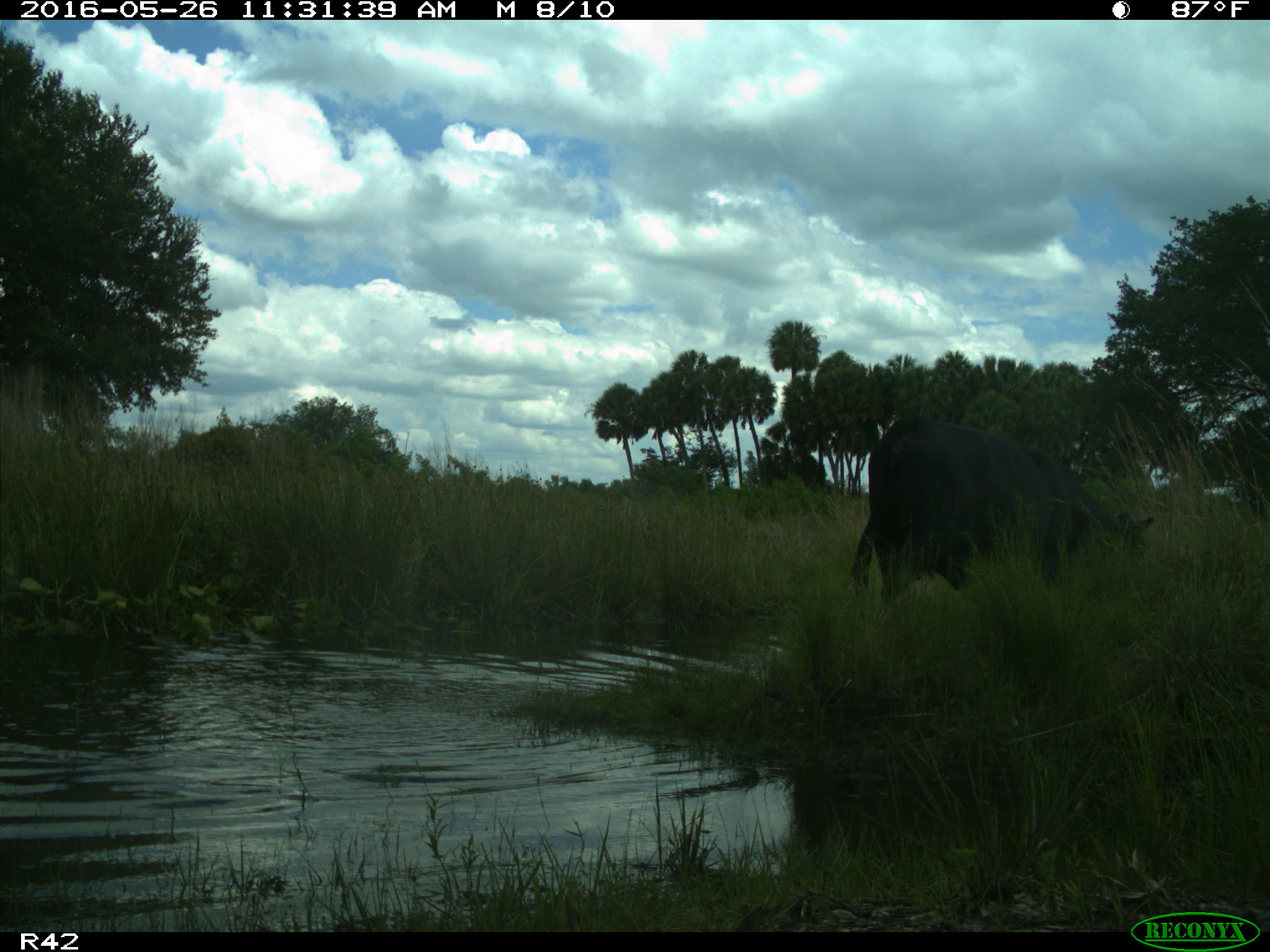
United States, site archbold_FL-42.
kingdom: Animalia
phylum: Chordata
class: Mammalia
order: Artiodactyla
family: Bovidae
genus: Bos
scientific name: Bos taurus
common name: domestic cow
Bos taurus (domestic cow).